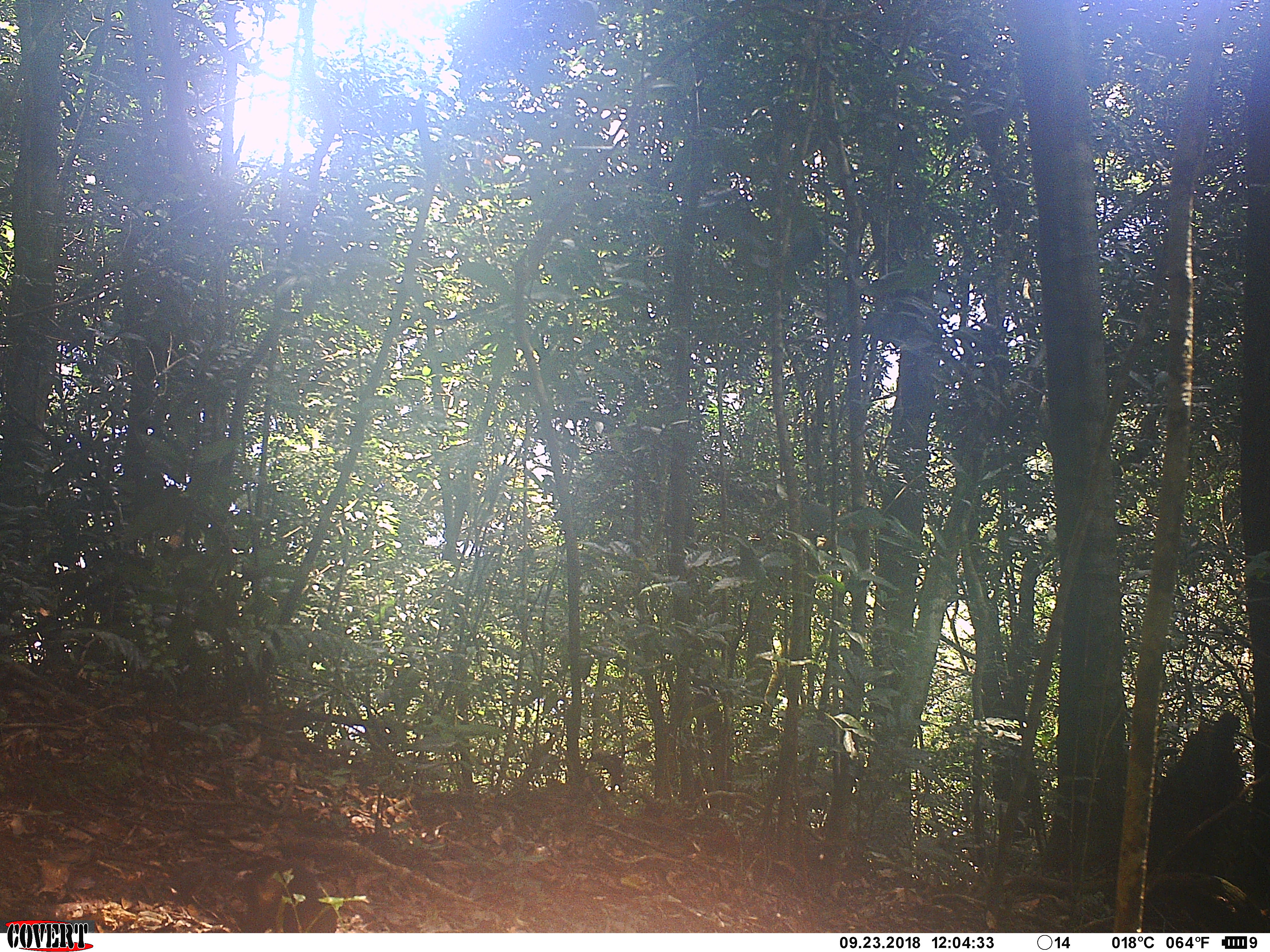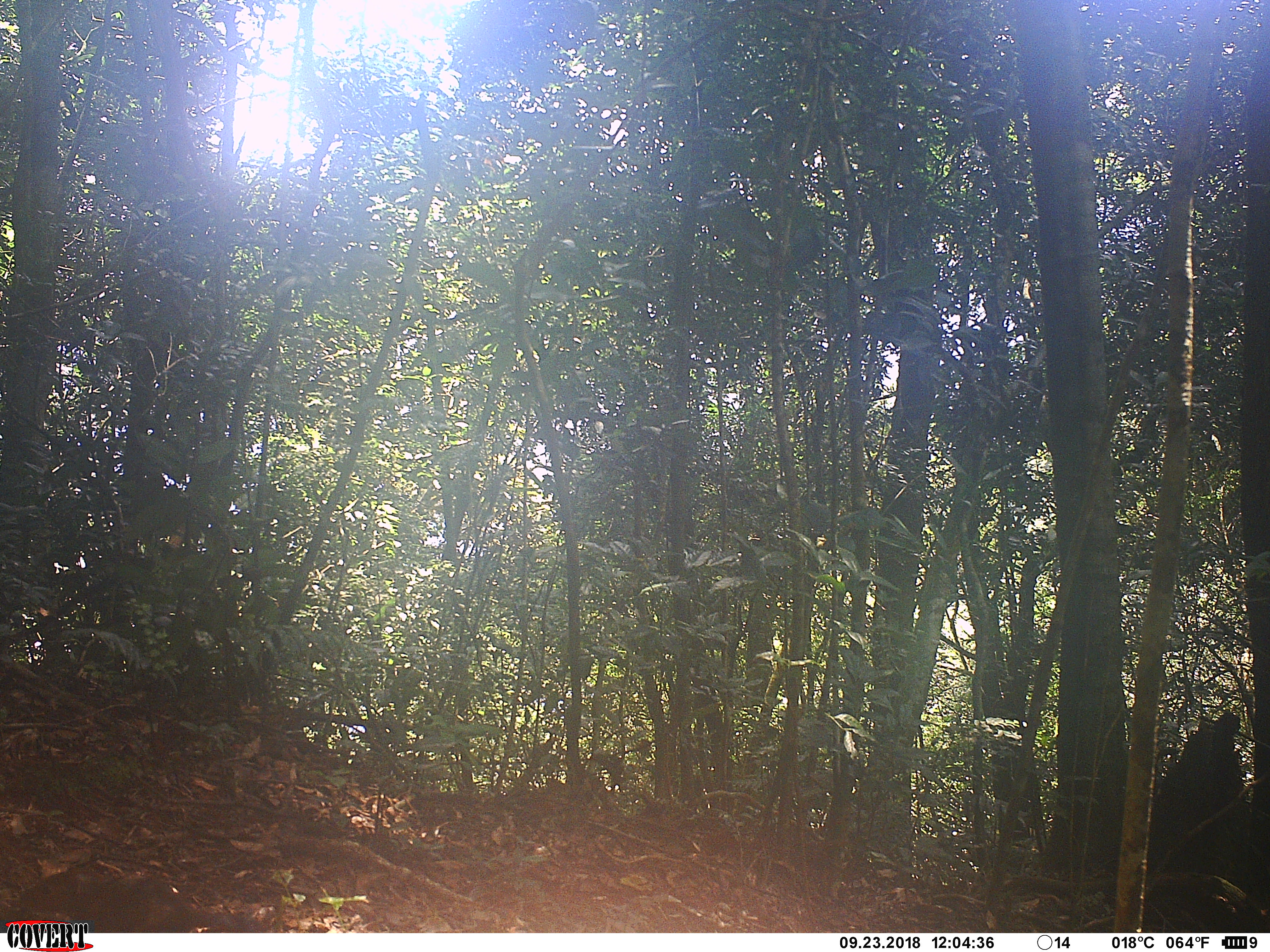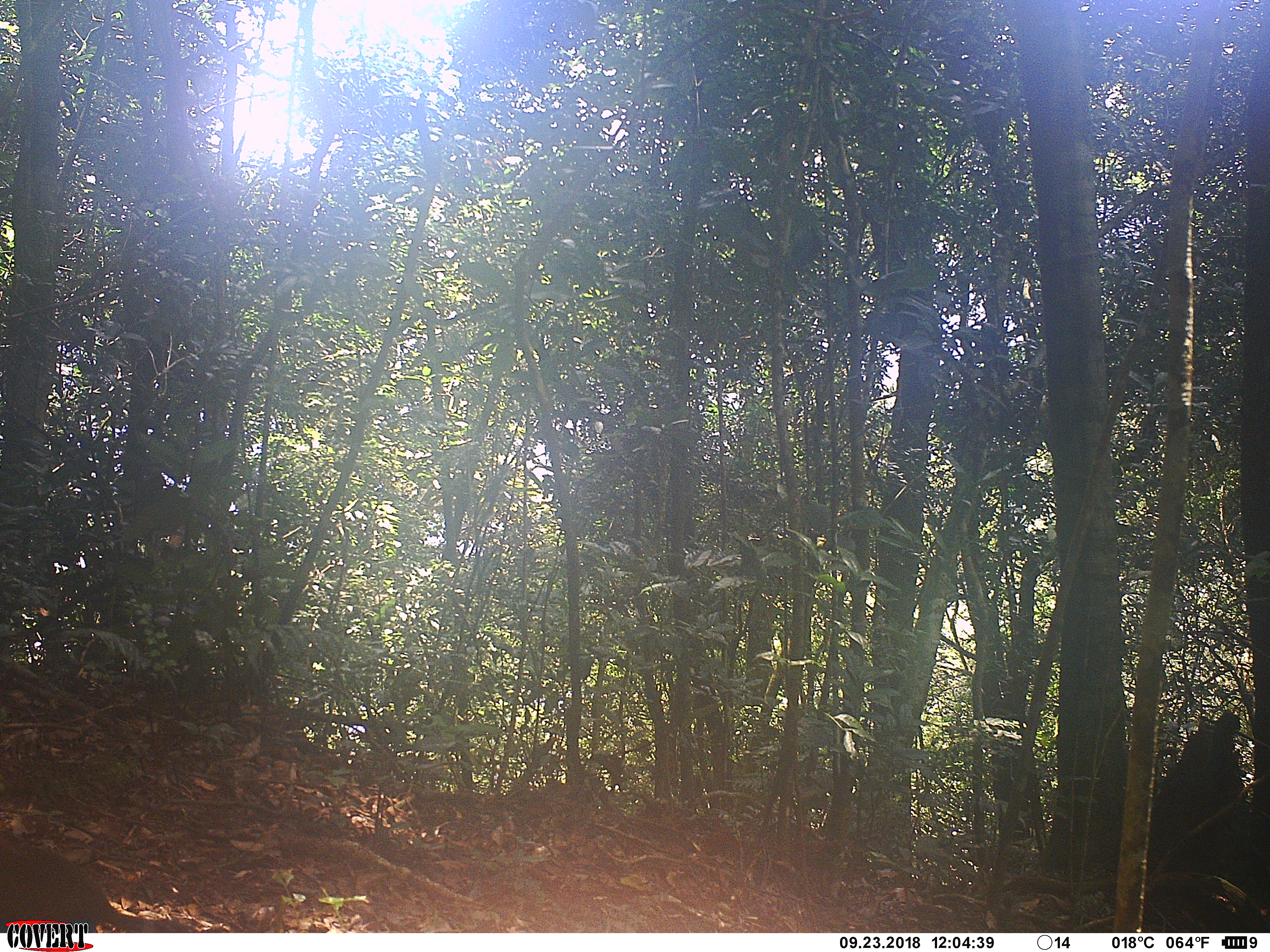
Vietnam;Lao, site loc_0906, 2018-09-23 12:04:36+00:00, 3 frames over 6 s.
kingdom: Animalia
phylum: Chordata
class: Mammalia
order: Rodentia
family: Sciuridae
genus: Dremomys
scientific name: Dremomys rufigenis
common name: red-cheeked squirrel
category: red cheeked squirrel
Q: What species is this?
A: Red cheeked squirrel (red-cheeked squirrel) (Dremomys rufigenis).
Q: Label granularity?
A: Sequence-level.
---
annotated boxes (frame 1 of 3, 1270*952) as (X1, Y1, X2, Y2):
red cheeked squirrel: (234, 853, 339, 933)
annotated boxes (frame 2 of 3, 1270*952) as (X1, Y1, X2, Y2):
red cheeked squirrel: (19, 865, 269, 933)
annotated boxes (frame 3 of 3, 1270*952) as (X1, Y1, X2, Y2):
red cheeked squirrel: (0, 829, 193, 933)